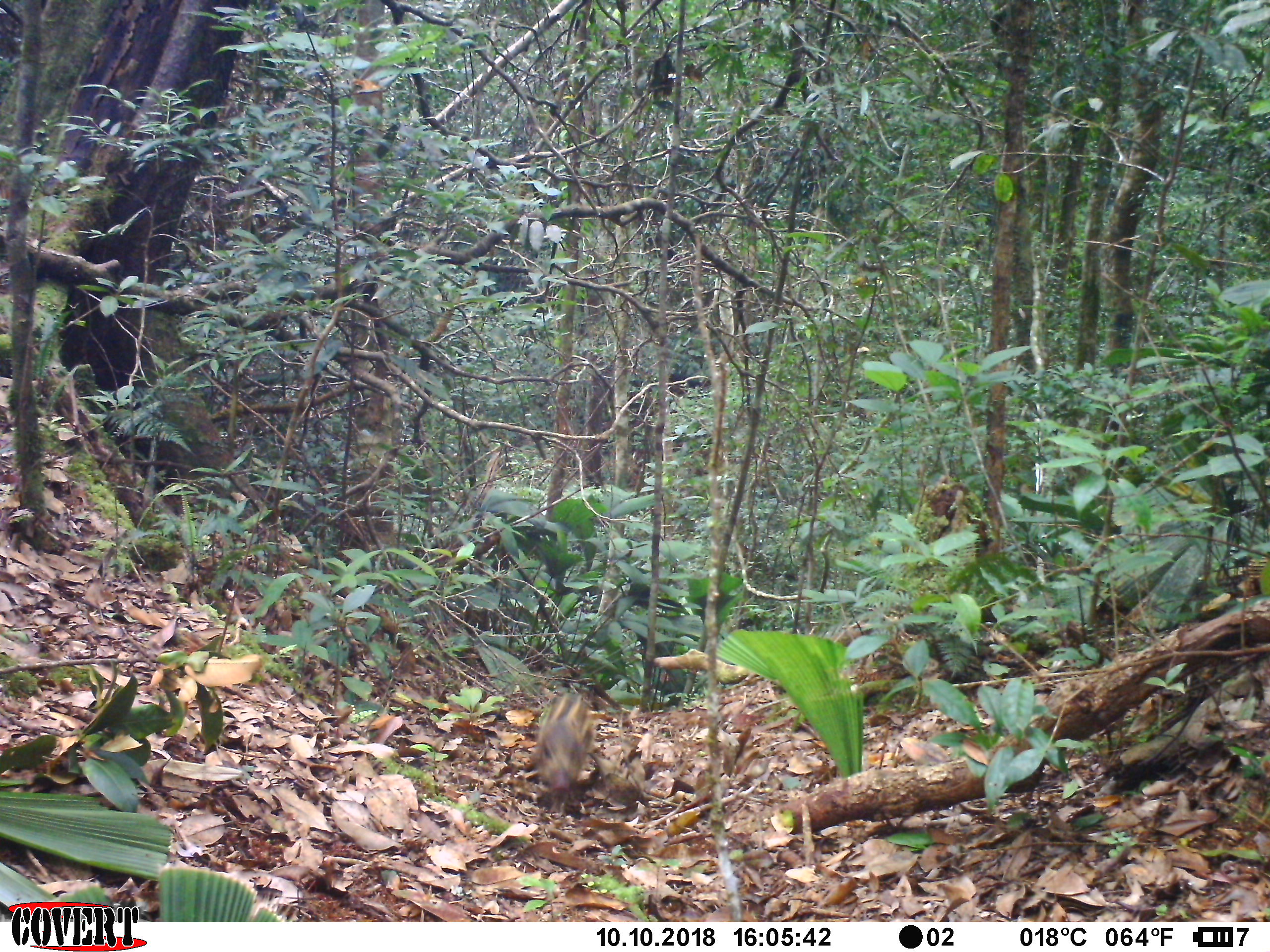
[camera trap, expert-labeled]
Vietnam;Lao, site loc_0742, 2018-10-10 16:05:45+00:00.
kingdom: Animalia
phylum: Chordata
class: Mammalia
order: Artiodactyla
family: Suidae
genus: Sus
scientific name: Sus scrofa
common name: eurasian wild pig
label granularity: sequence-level